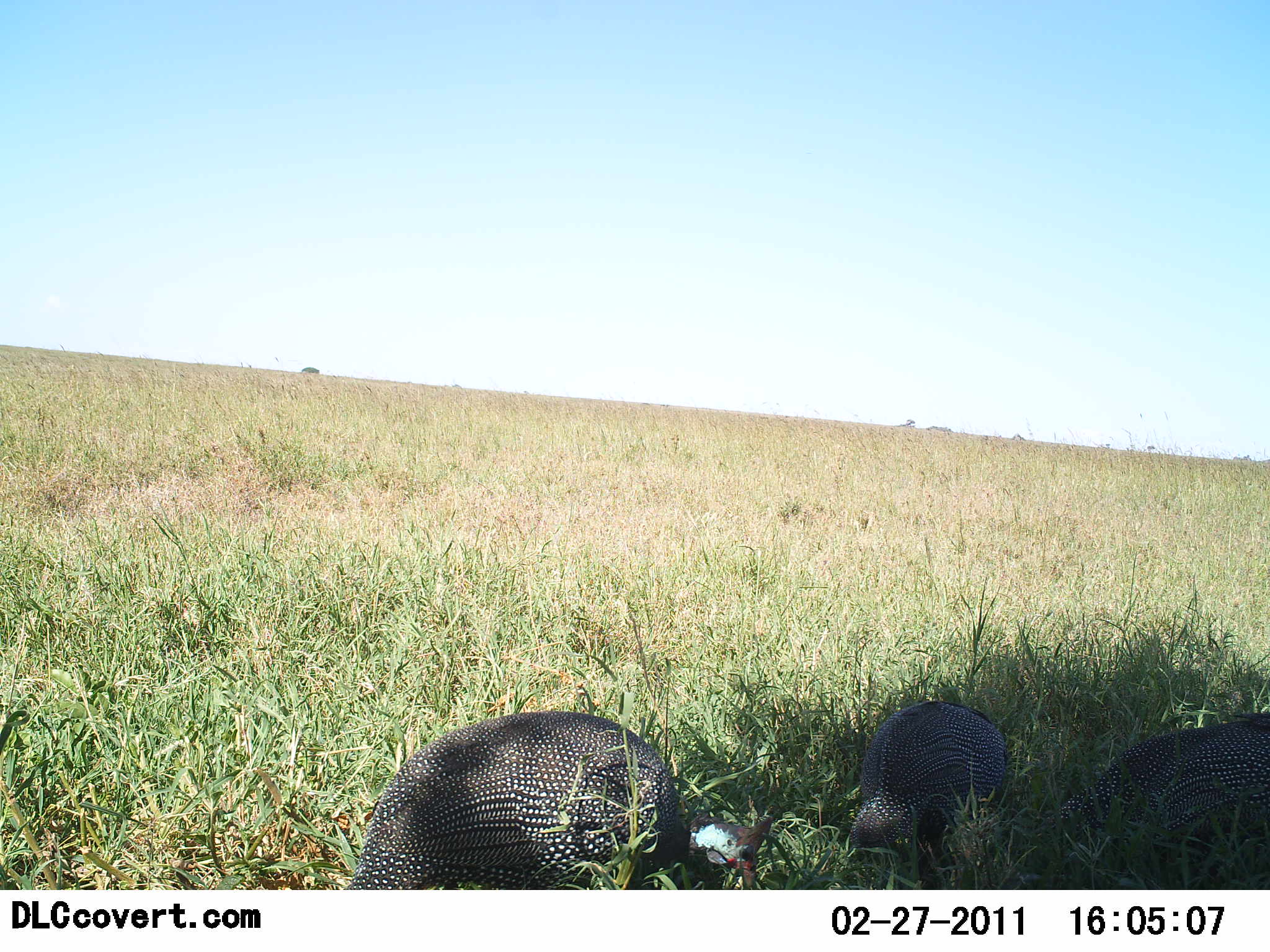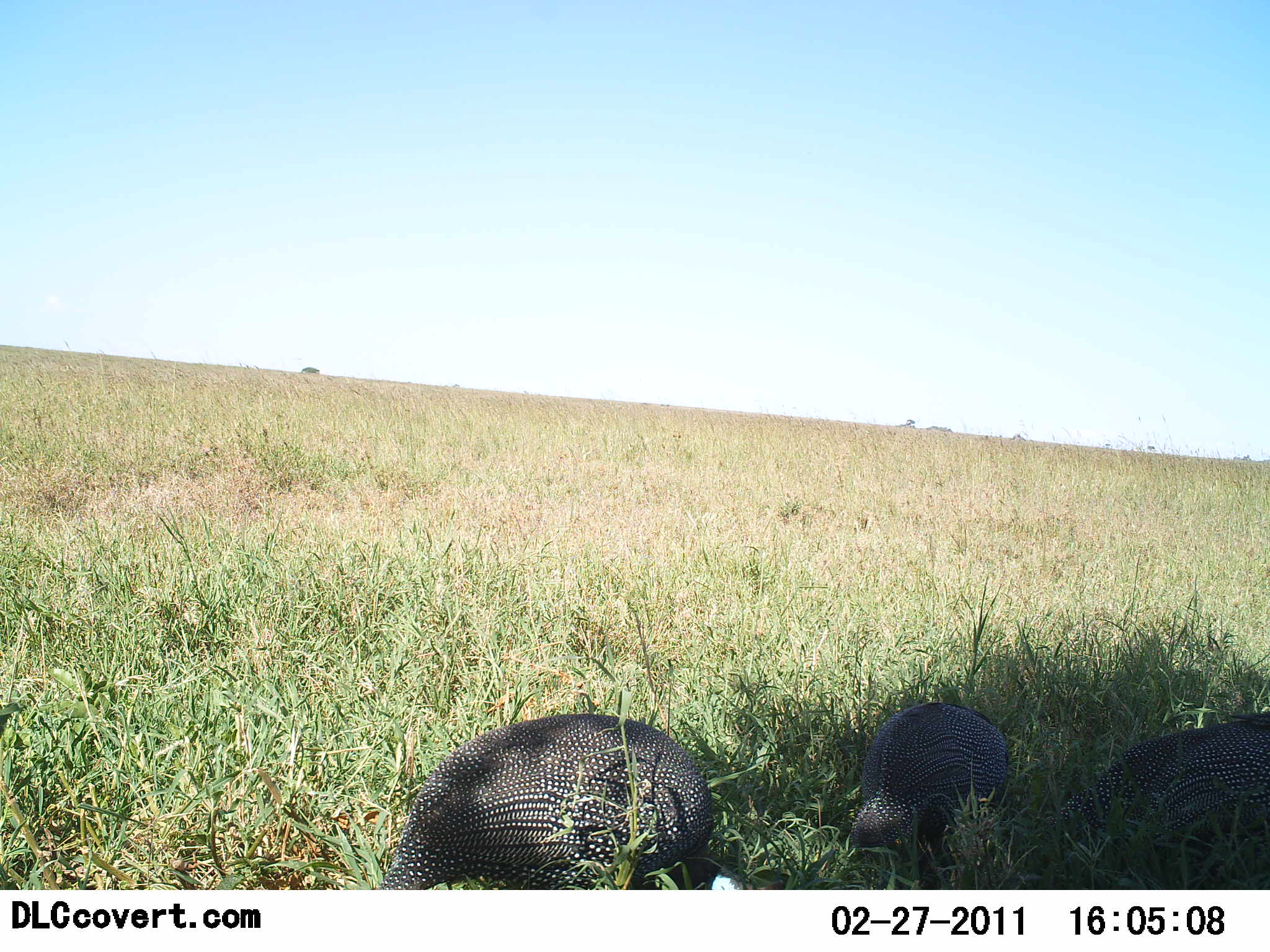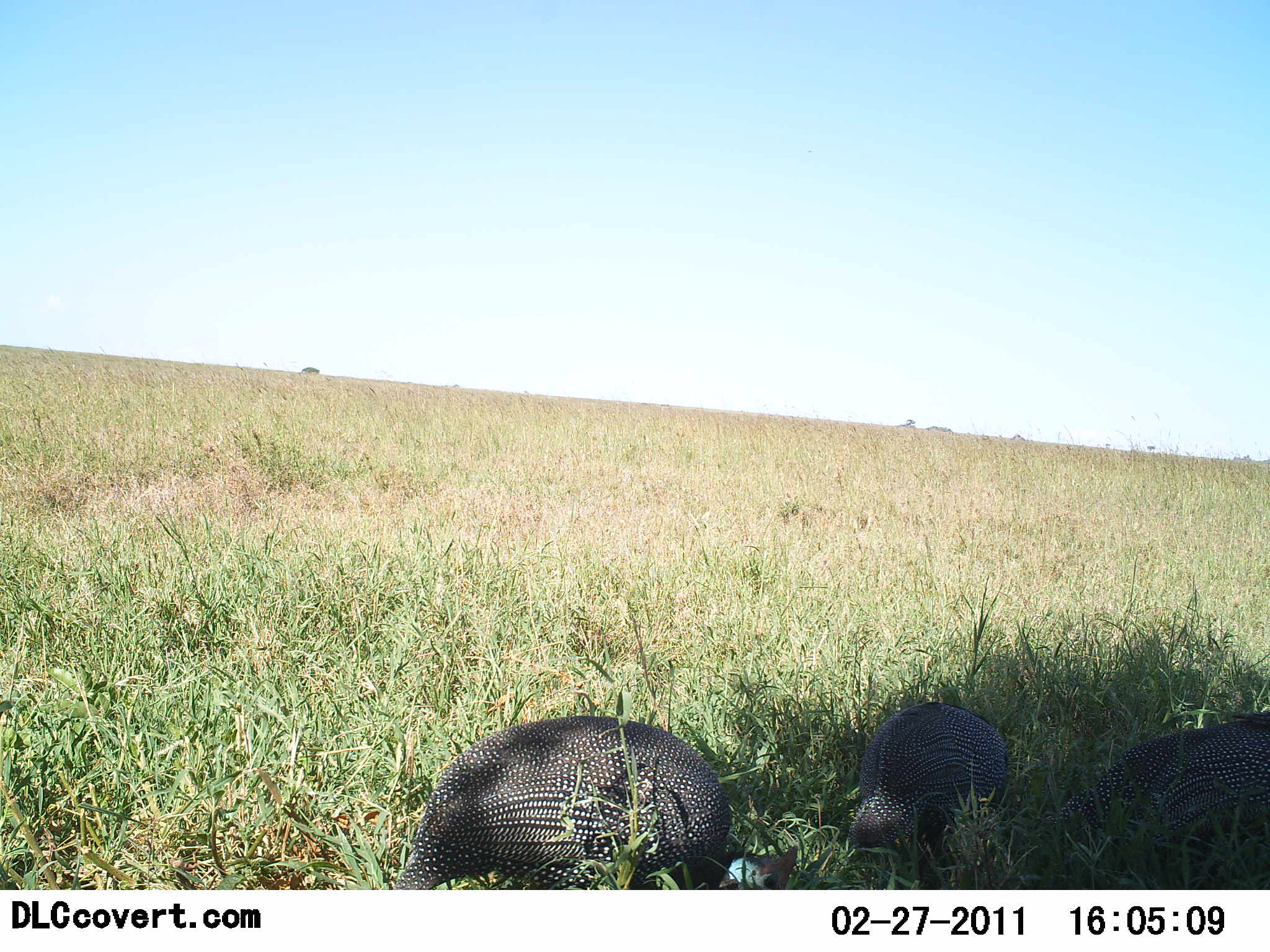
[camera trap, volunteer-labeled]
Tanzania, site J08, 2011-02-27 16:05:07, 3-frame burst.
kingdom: Animalia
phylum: Chordata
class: Aves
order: Galliformes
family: Numididae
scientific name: Numididae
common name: guinea fowl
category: guineafowl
Guineafowl (guinea fowl) (Numididae), count 3. Behavior (volunteer vote fractions): standing 31%, resting 0%, moving 0%, interacting 0%. Young present (vote fraction): 0%. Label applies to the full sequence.